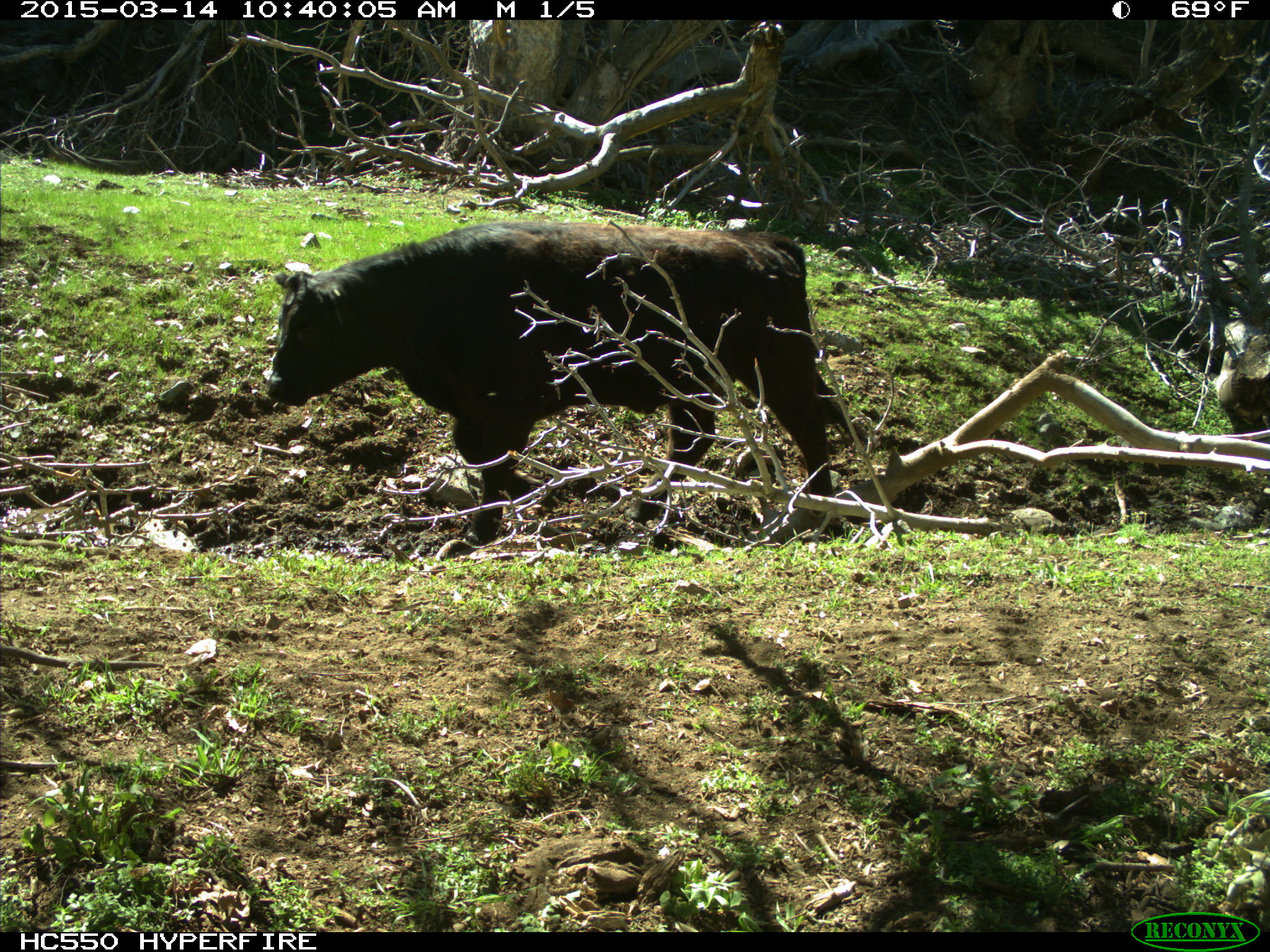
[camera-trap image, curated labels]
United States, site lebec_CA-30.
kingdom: Animalia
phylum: Chordata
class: Mammalia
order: Artiodactyla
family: Bovidae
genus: Bos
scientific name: Bos taurus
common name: domestic cow